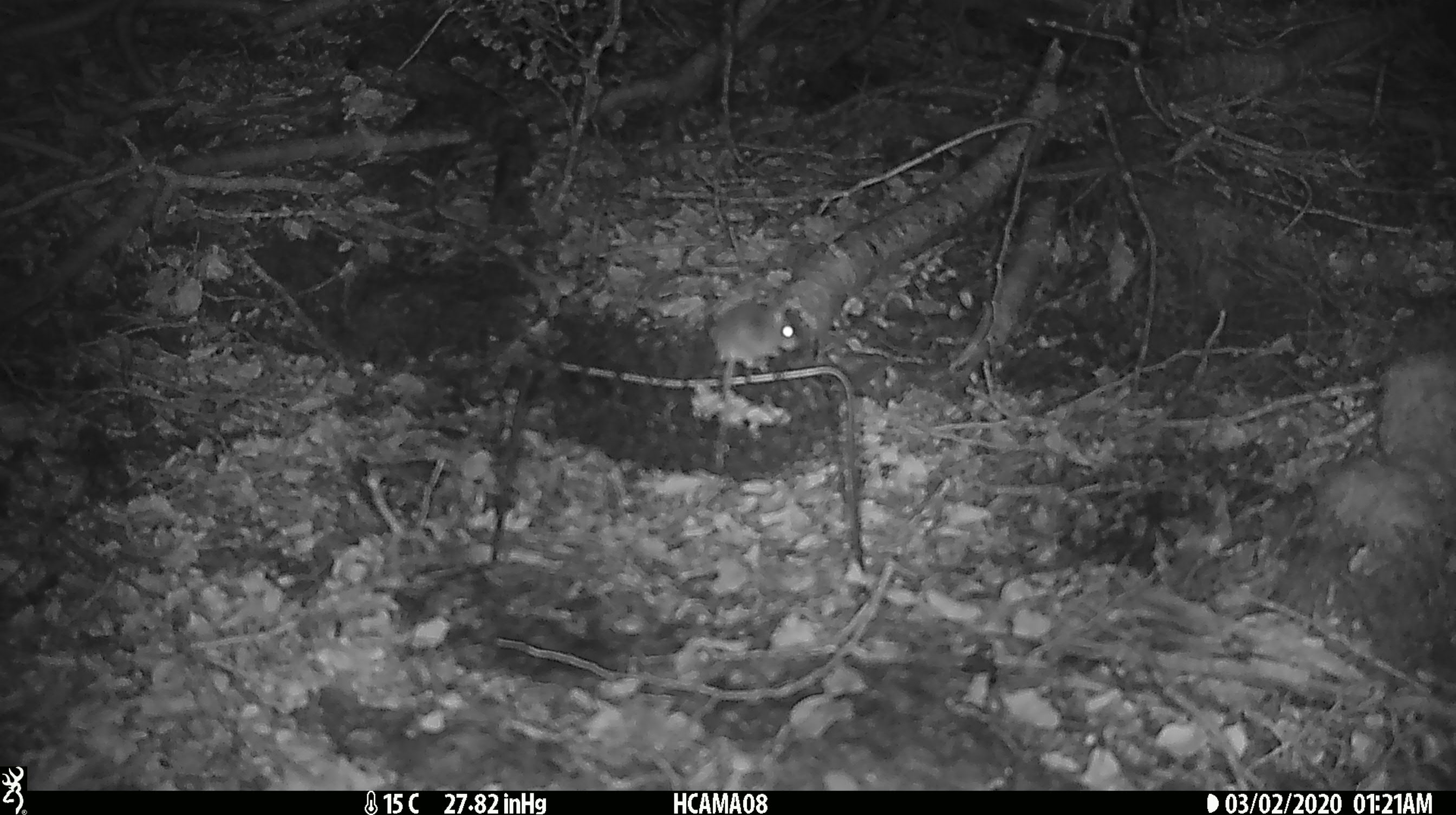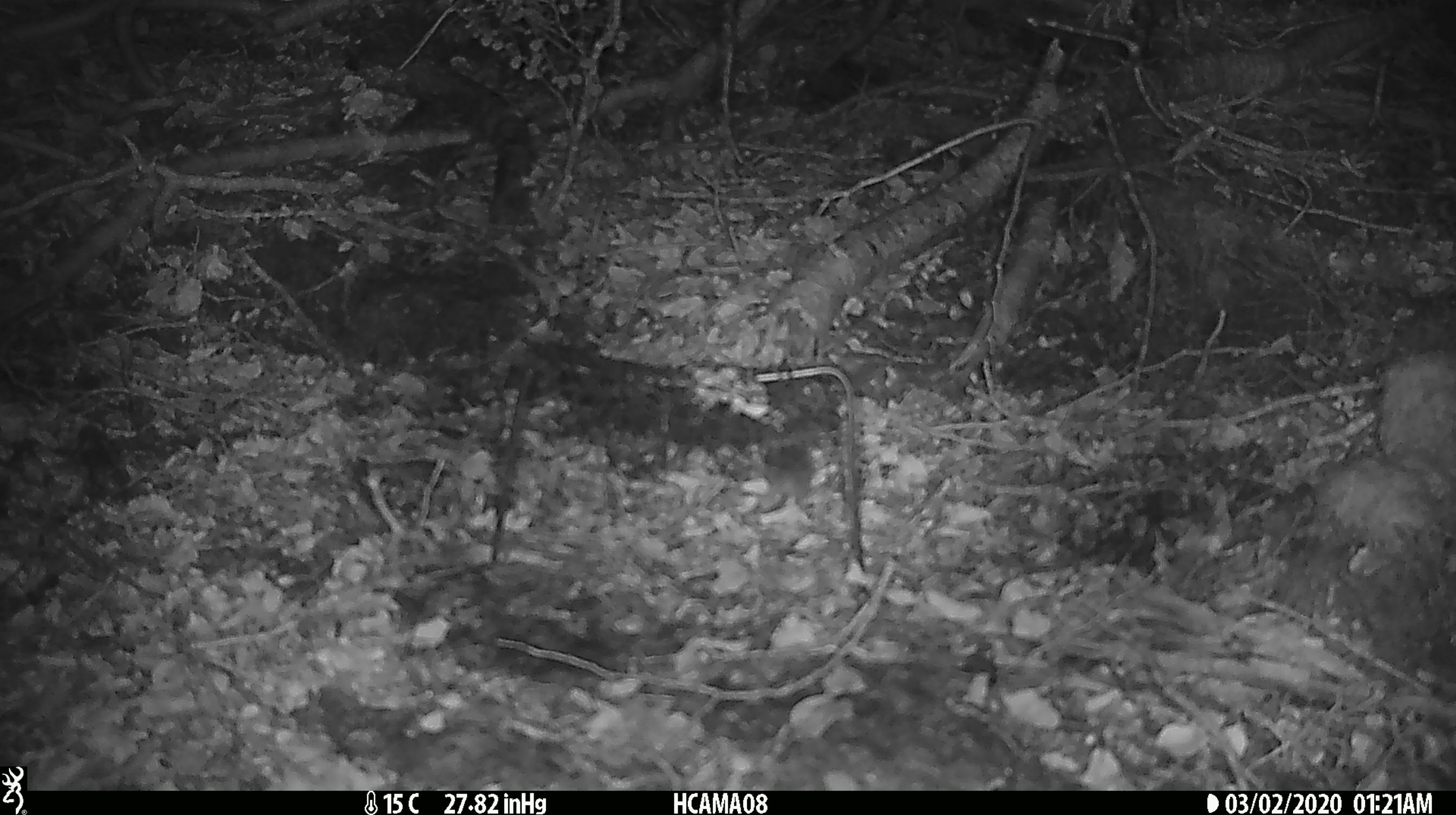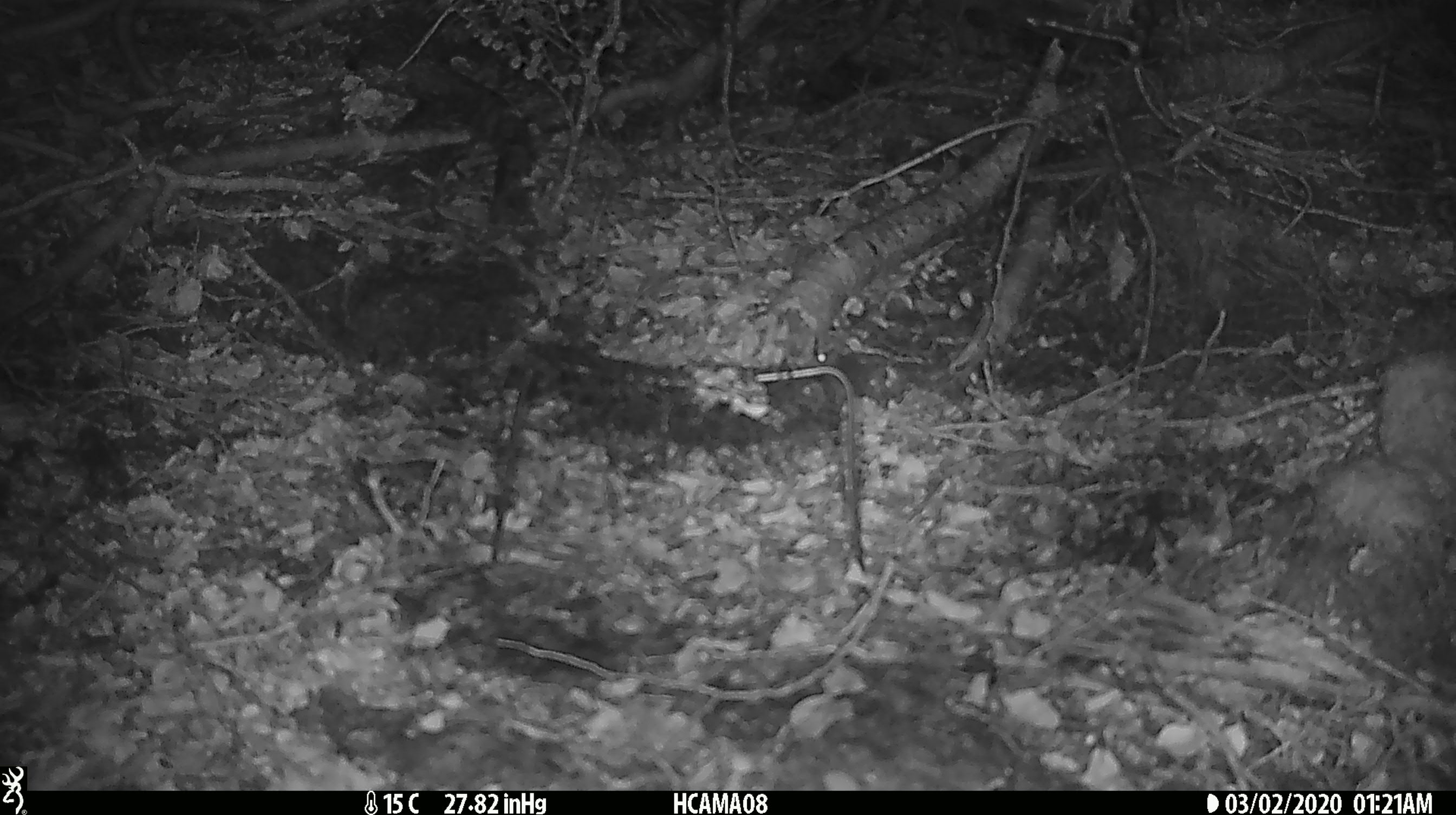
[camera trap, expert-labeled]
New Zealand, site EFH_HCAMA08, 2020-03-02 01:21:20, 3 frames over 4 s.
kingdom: Animalia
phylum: Chordata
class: Mammalia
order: Rodentia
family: Muridae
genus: Mus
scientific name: Mus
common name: mouse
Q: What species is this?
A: Mouse (Mus).